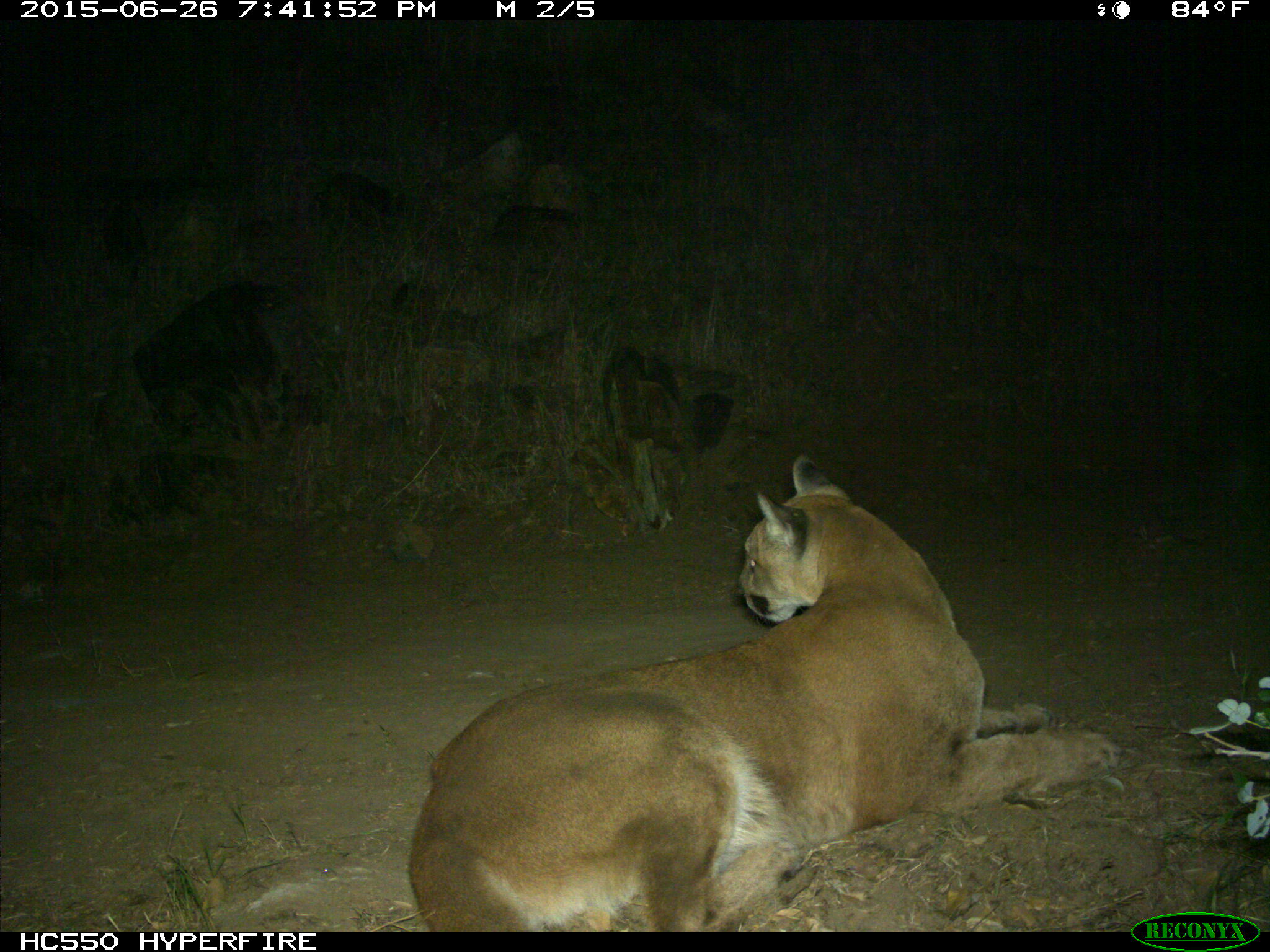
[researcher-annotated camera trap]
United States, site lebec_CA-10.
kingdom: Animalia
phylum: Chordata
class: Mammalia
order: Carnivora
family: Felidae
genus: Puma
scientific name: Puma concolor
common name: mountain lion